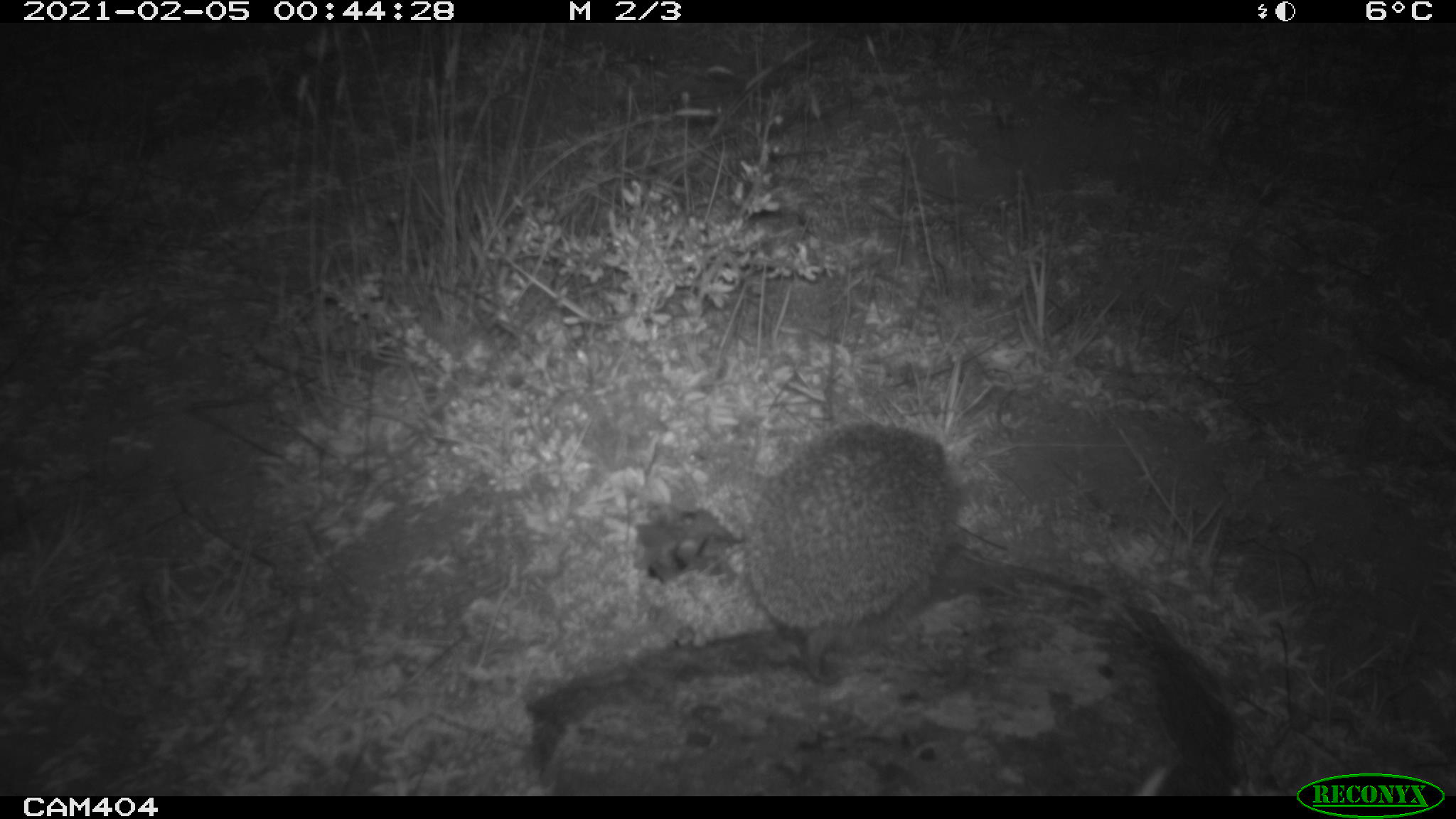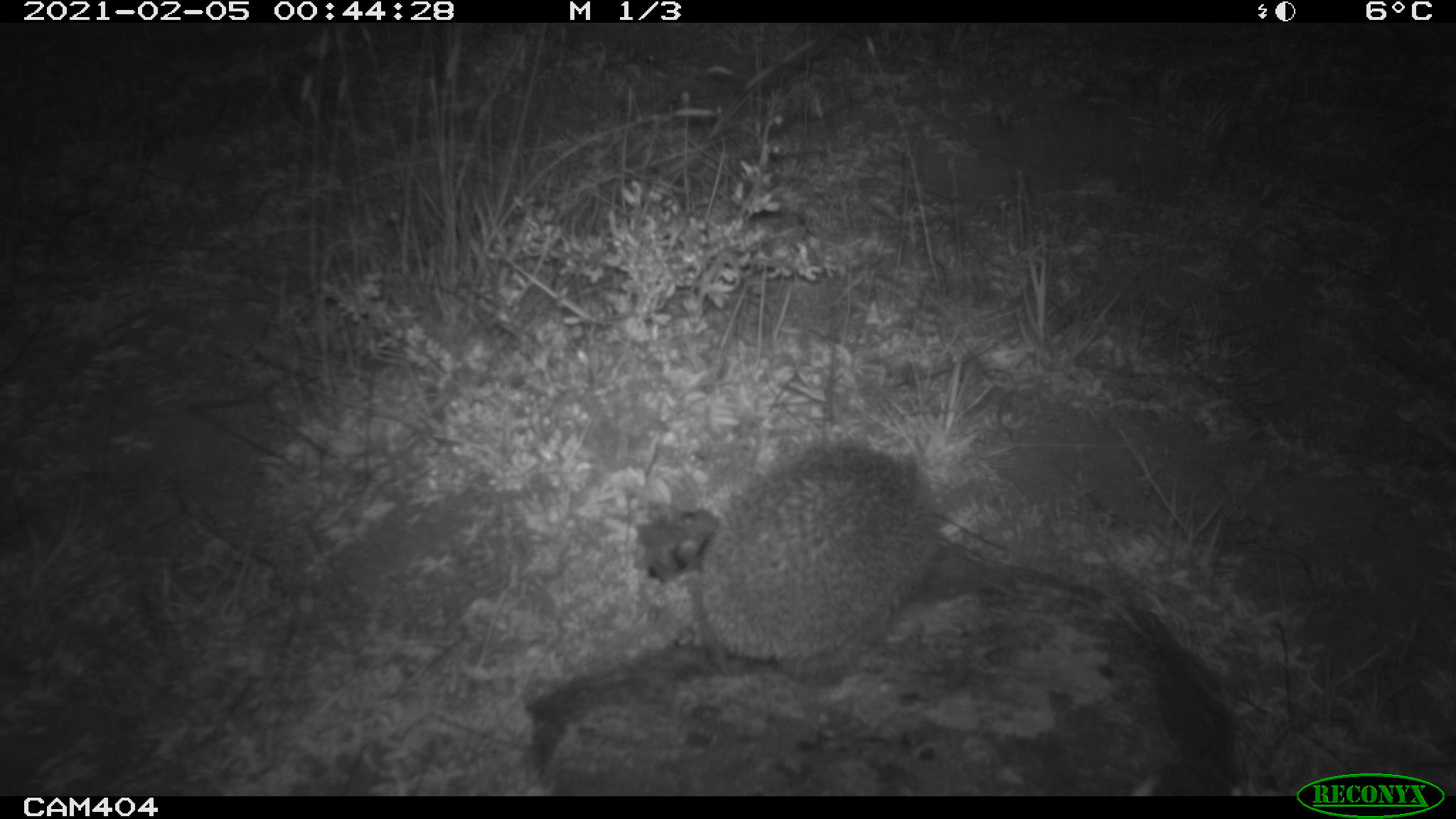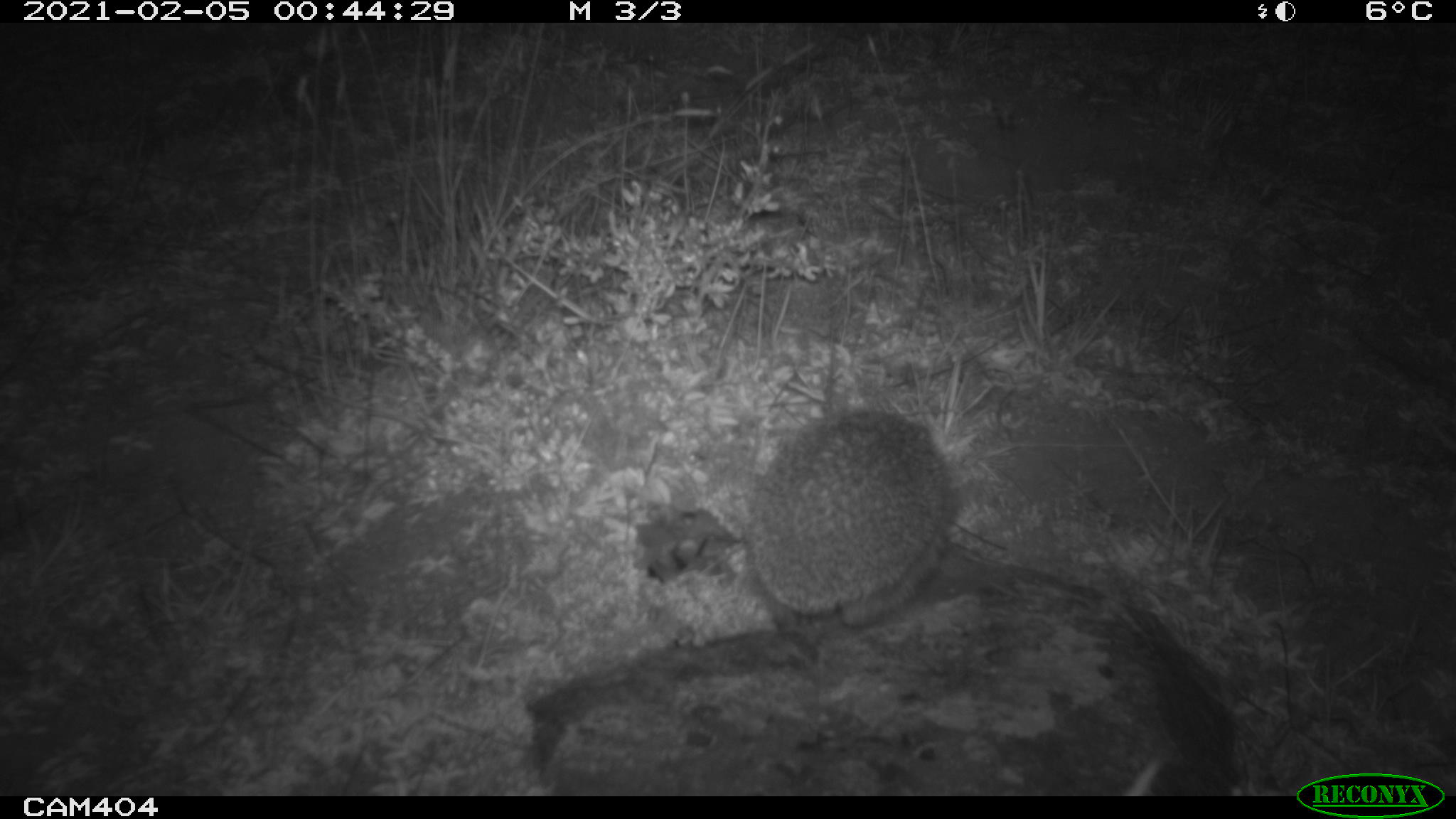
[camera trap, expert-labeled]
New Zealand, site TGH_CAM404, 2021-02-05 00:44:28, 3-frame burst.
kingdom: Animalia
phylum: Chordata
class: Mammalia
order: Eulipotyphla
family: Erinaceidae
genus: Erinaceus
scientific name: Erinaceus europaeus europaeus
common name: european hedgehog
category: hedgehog